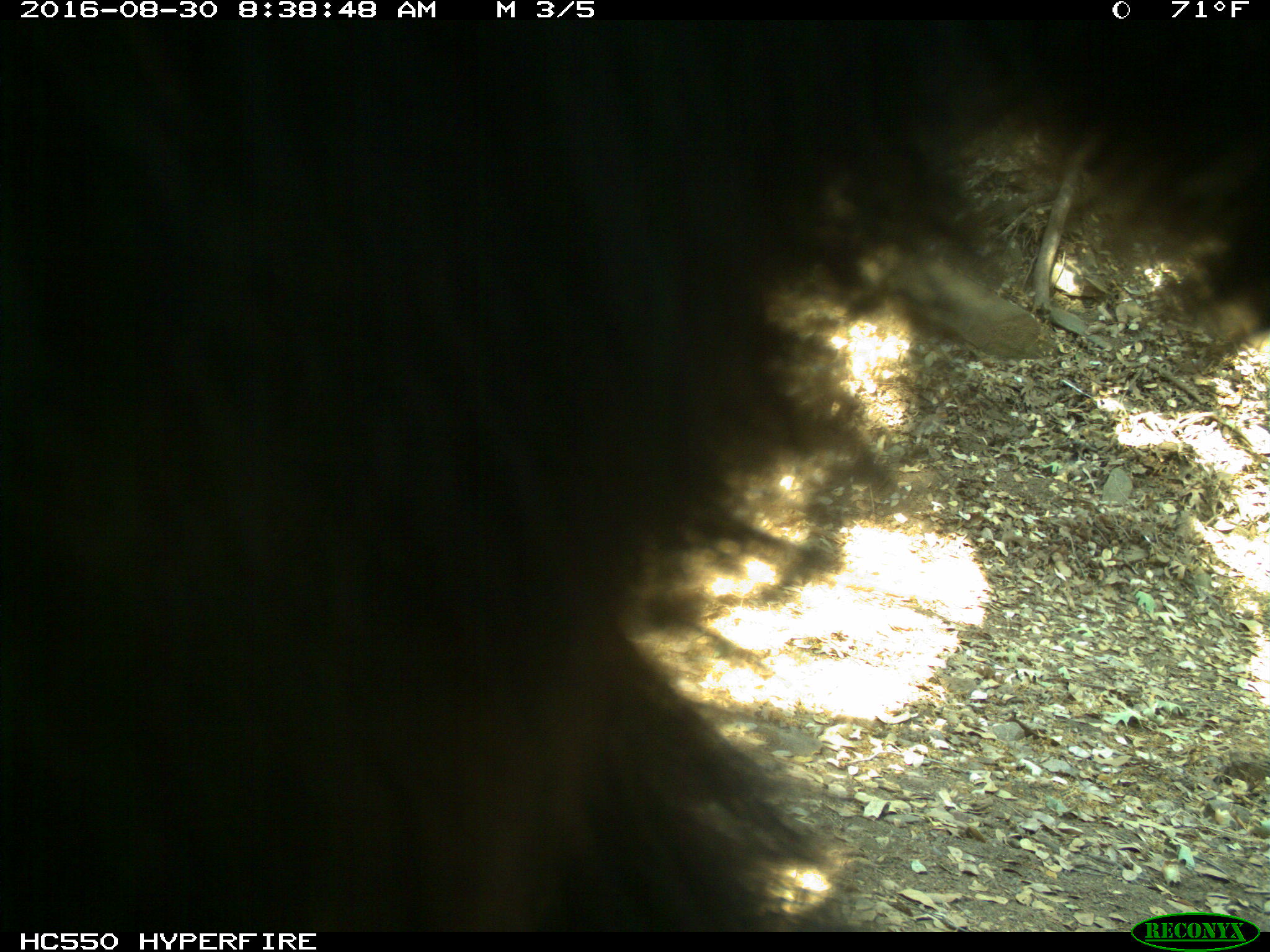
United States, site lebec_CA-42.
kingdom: Animalia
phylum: Chordata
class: Mammalia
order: Carnivora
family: Ursidae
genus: Ursus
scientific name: Ursus americanus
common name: american black bear